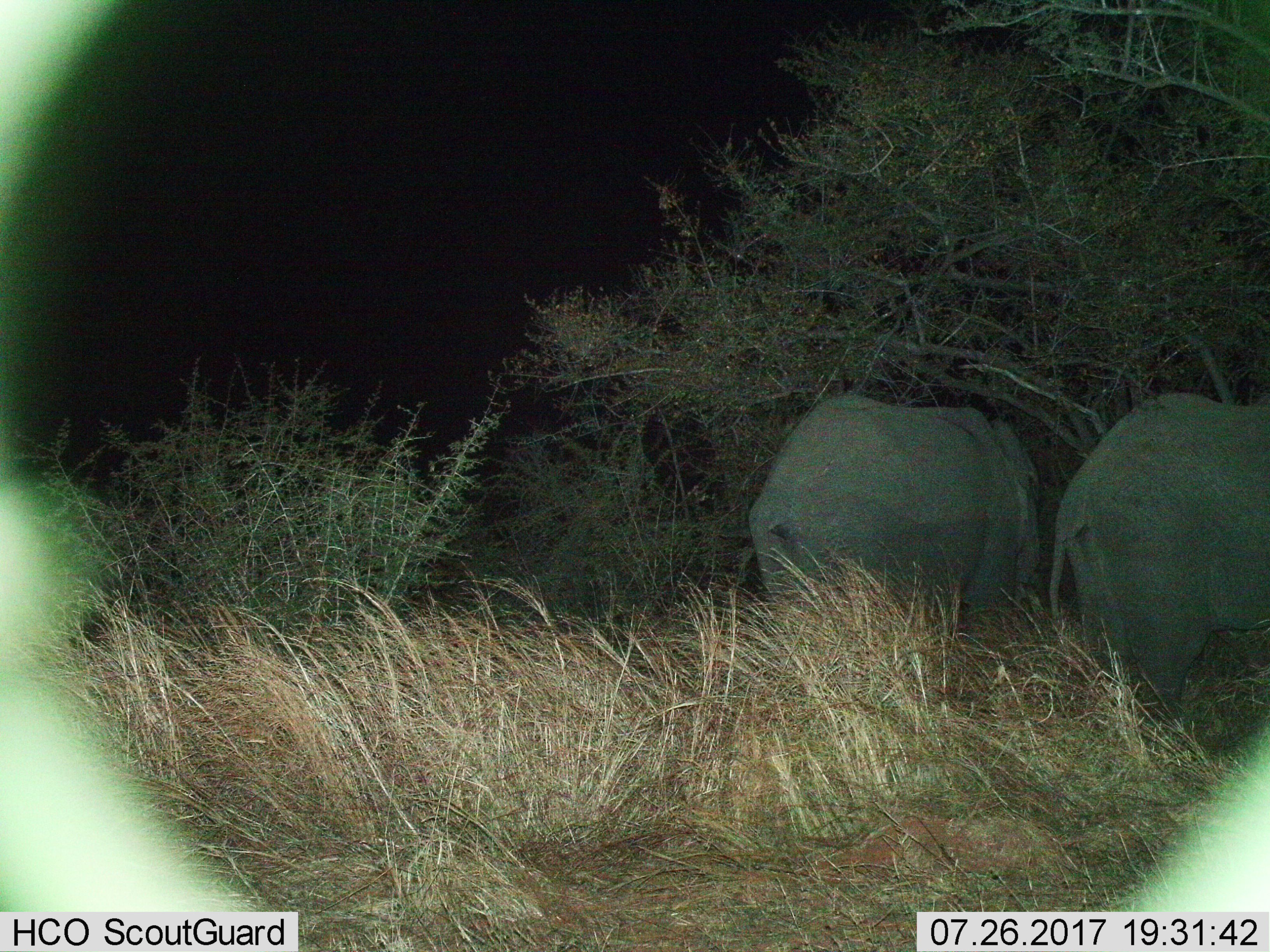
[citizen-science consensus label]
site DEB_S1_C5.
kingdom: Animalia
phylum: Chordata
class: Mammalia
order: Proboscidea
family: Elephantidae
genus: Loxodonta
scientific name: Loxodonta africana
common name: african bush elephant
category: elephant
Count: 2.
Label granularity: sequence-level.